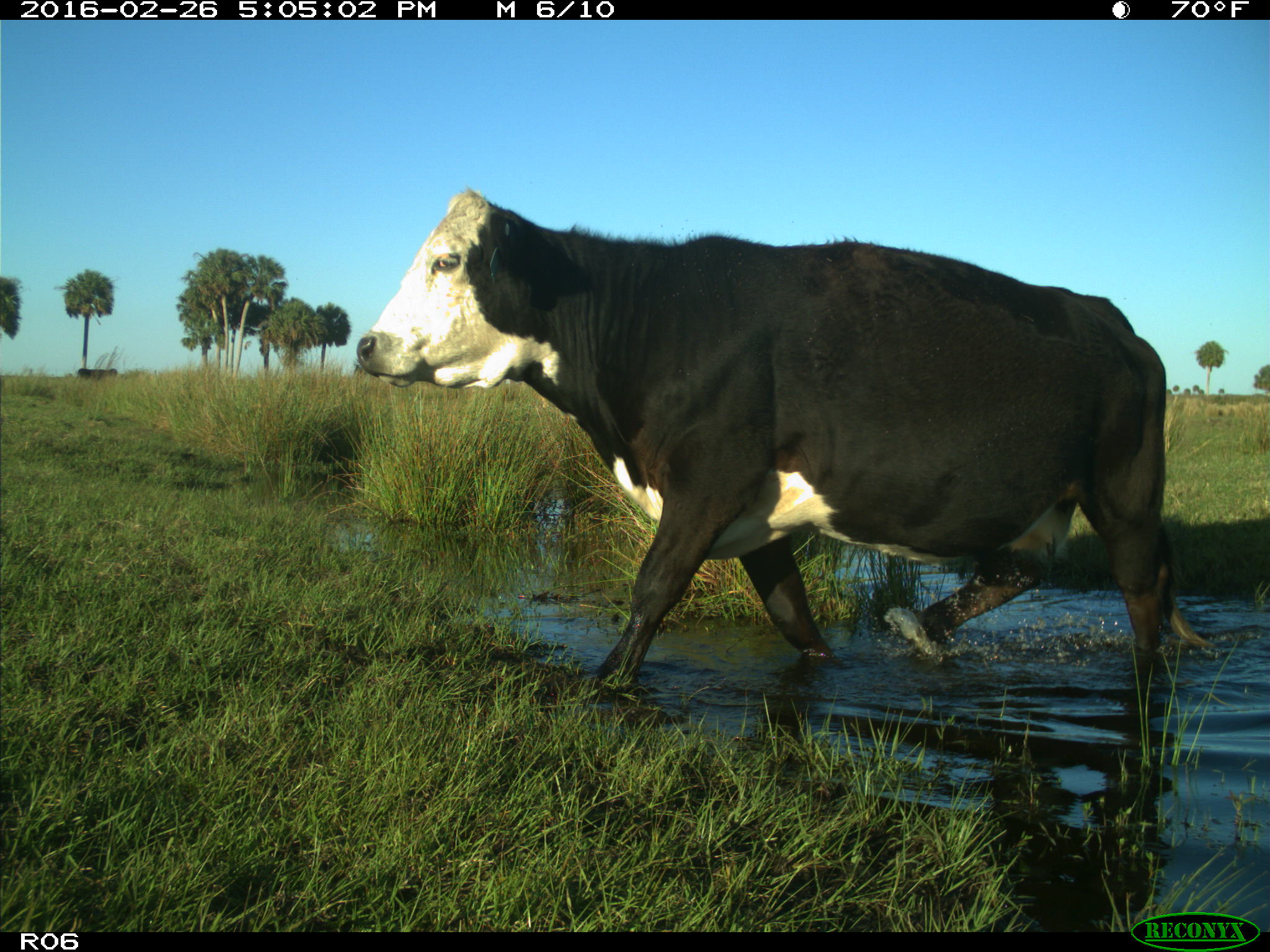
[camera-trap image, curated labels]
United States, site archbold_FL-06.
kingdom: Animalia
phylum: Chordata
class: Mammalia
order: Artiodactyla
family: Bovidae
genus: Bos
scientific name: Bos taurus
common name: domestic cow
Bos taurus (domestic cow).